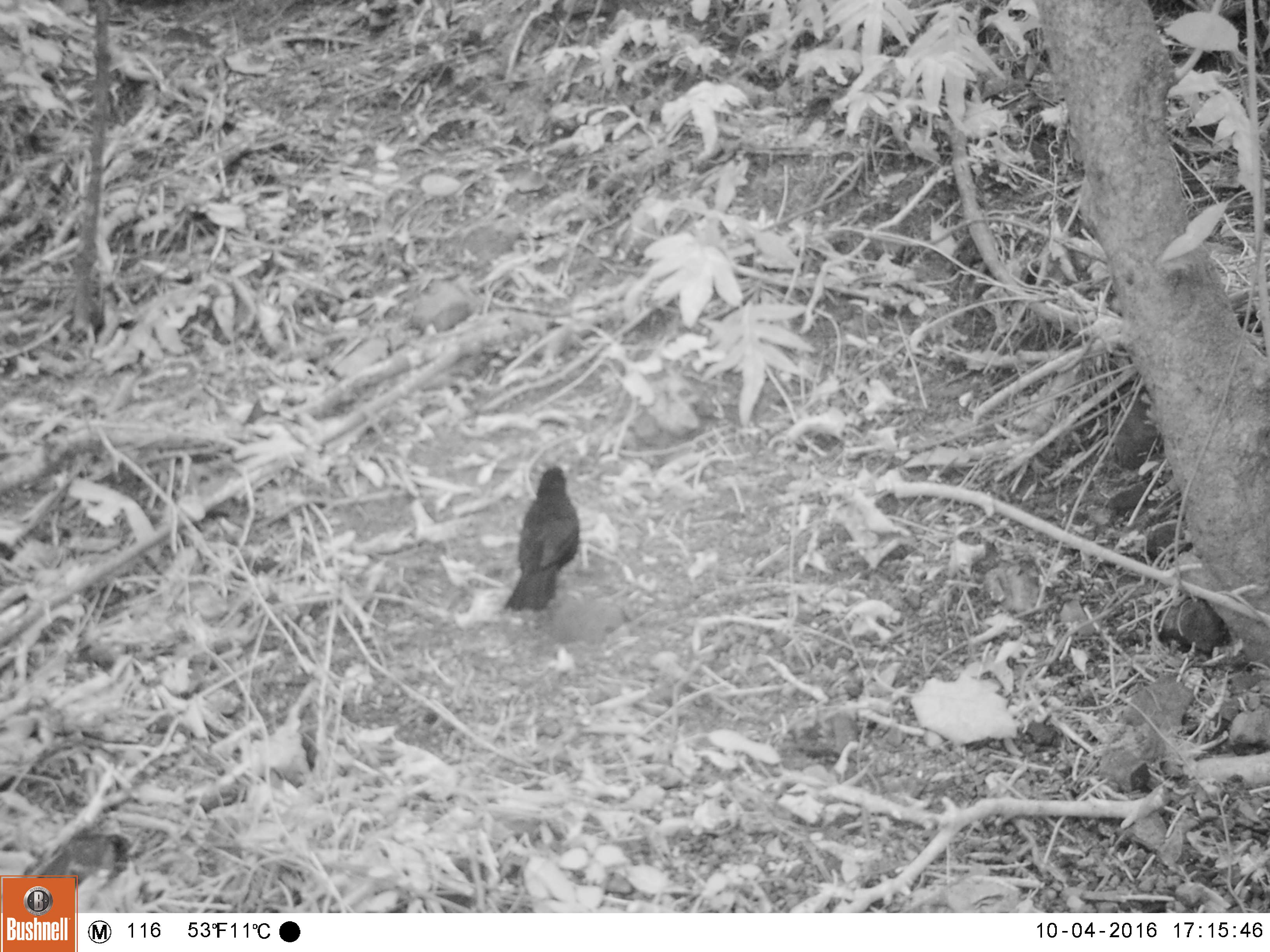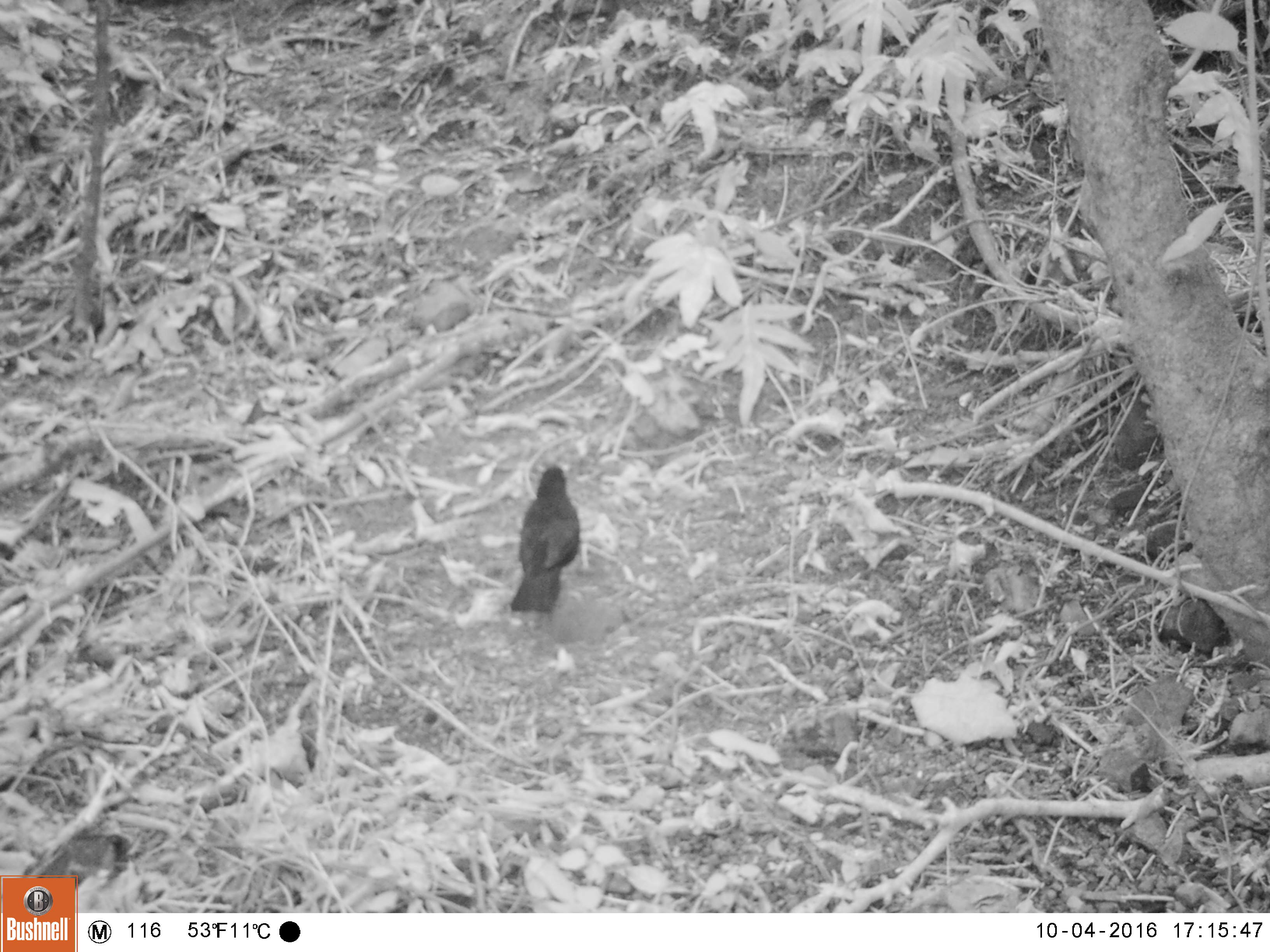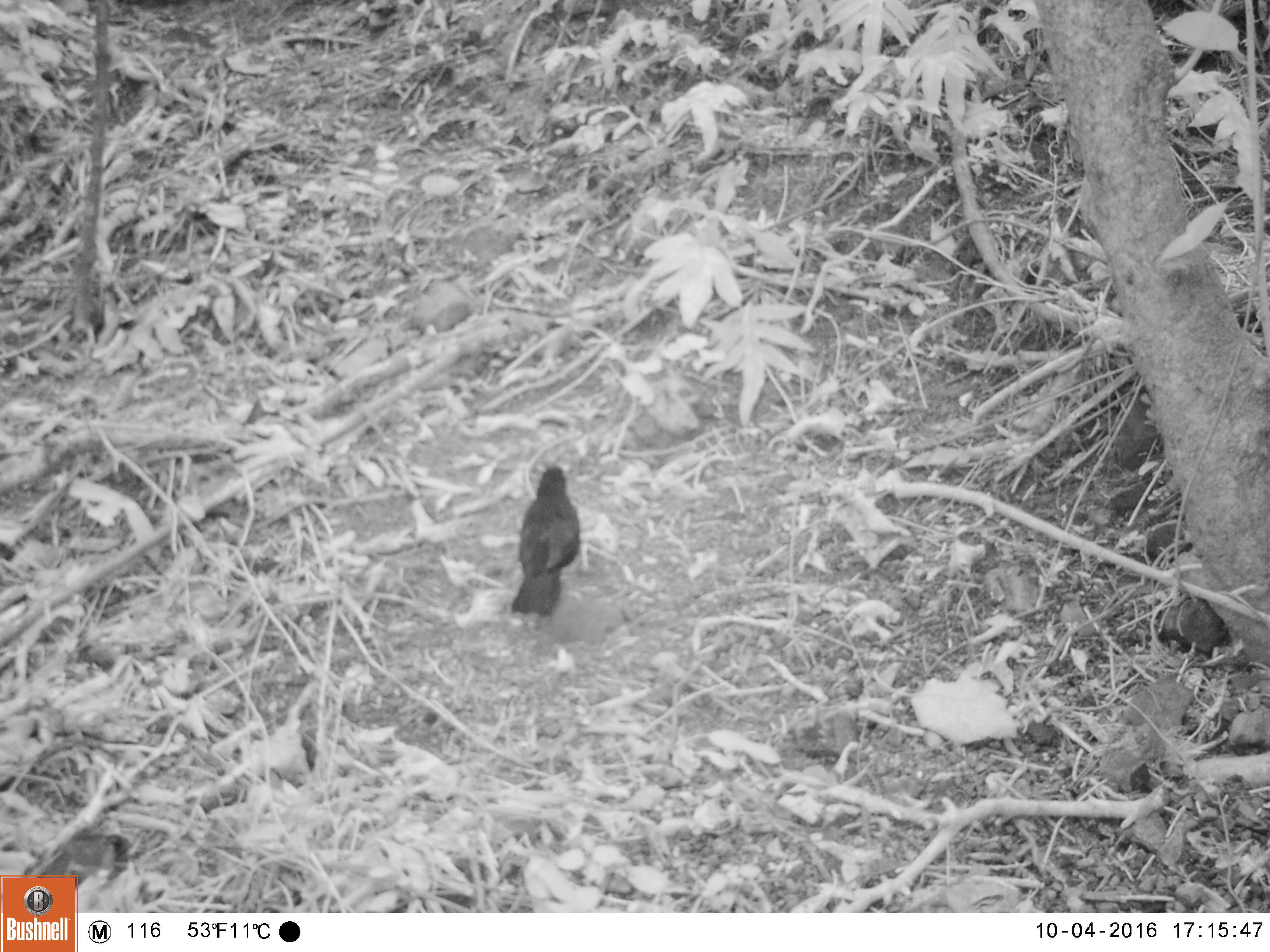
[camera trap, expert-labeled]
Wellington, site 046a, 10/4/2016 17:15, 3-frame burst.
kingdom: Animalia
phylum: Chordata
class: Aves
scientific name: Aves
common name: bird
Bird (Aves).